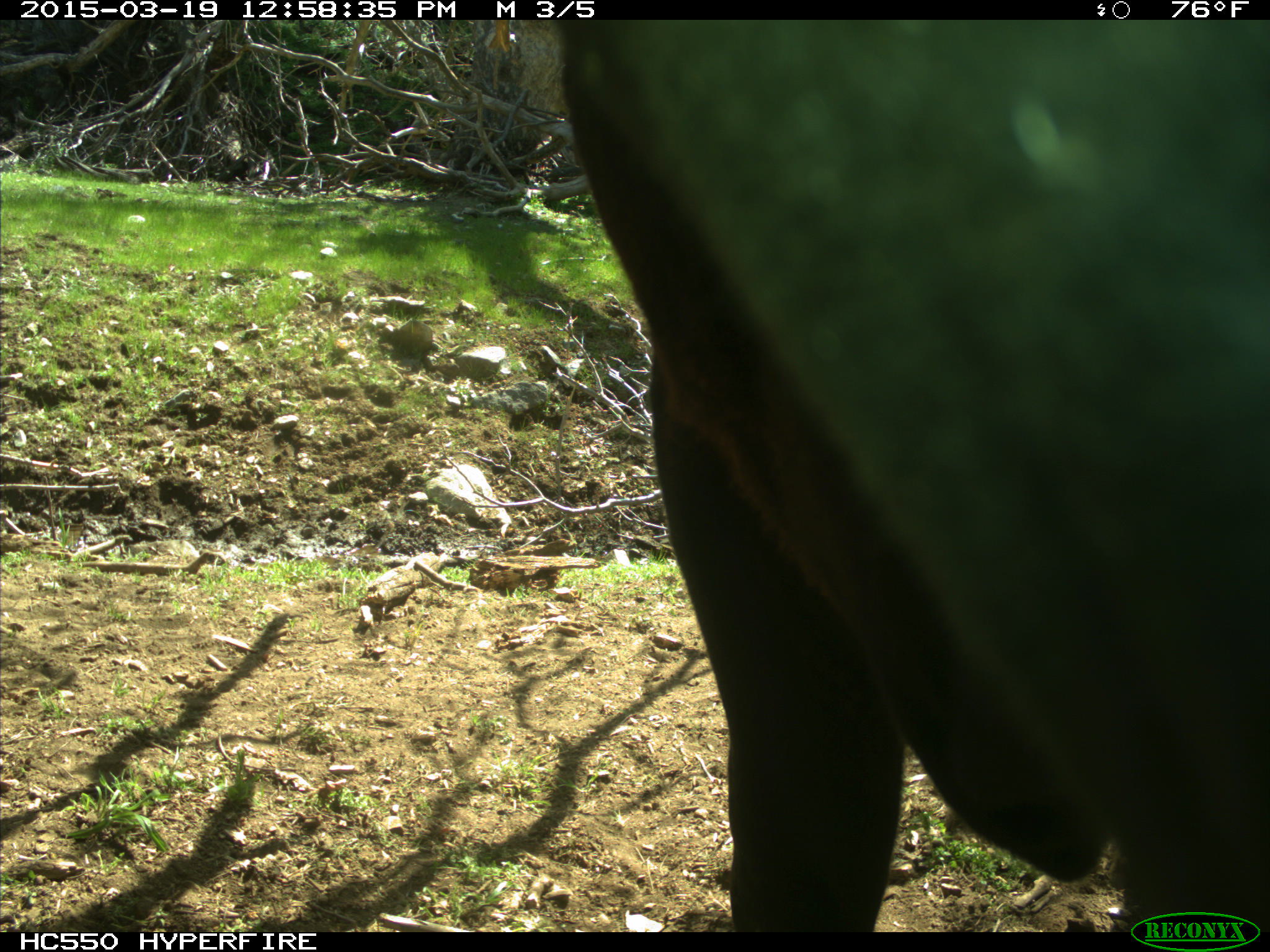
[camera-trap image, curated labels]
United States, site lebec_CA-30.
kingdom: Animalia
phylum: Chordata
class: Mammalia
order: Artiodactyla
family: Bovidae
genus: Bos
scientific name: Bos taurus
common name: domestic cow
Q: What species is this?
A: Bos taurus (domestic cow).